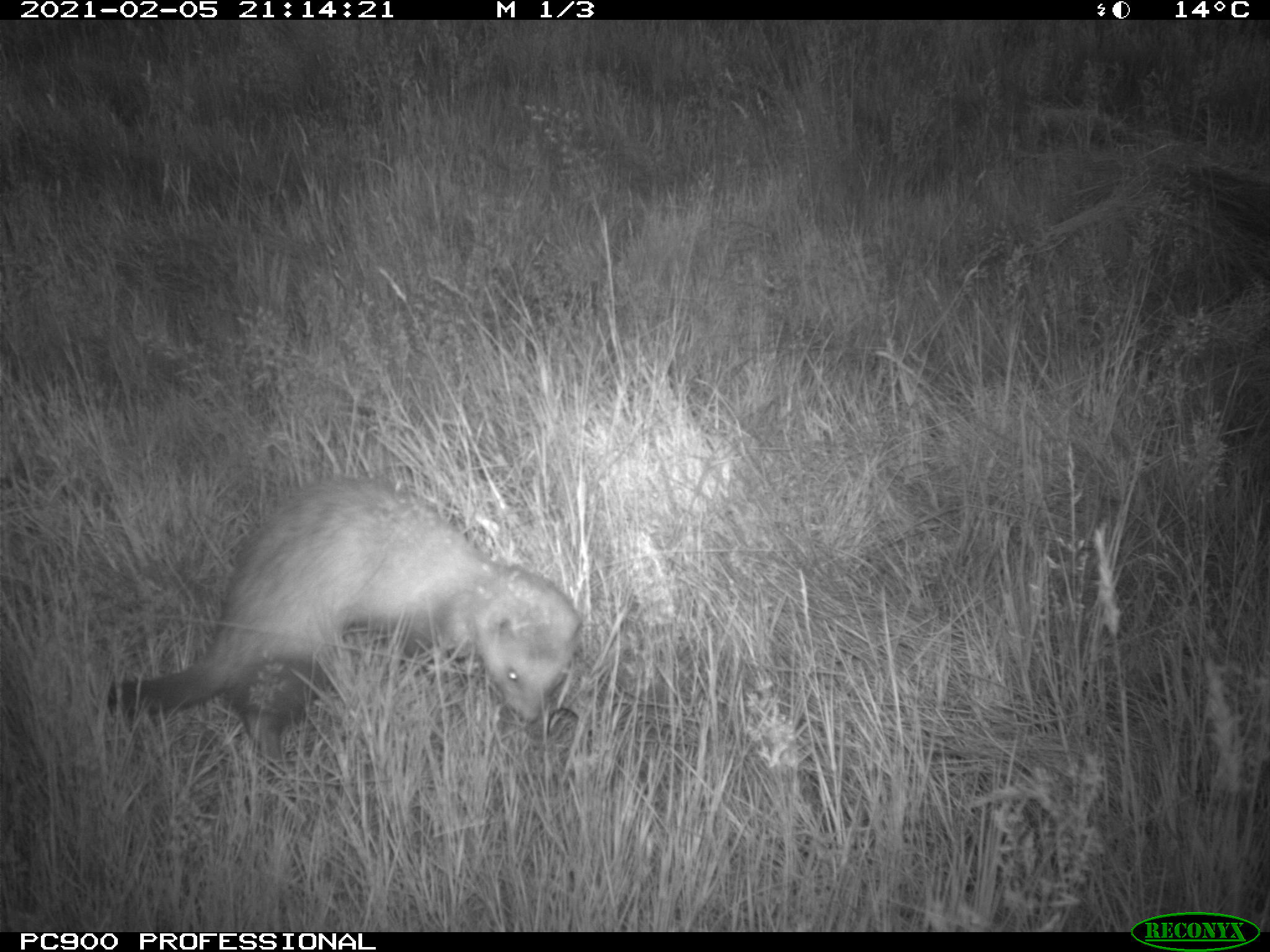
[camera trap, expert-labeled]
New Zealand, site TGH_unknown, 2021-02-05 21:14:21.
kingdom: Animalia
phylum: Chordata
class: Mammalia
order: Carnivora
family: Mustelidae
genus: Mustela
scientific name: Mustela furo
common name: ferret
Ferret (Mustela furo).